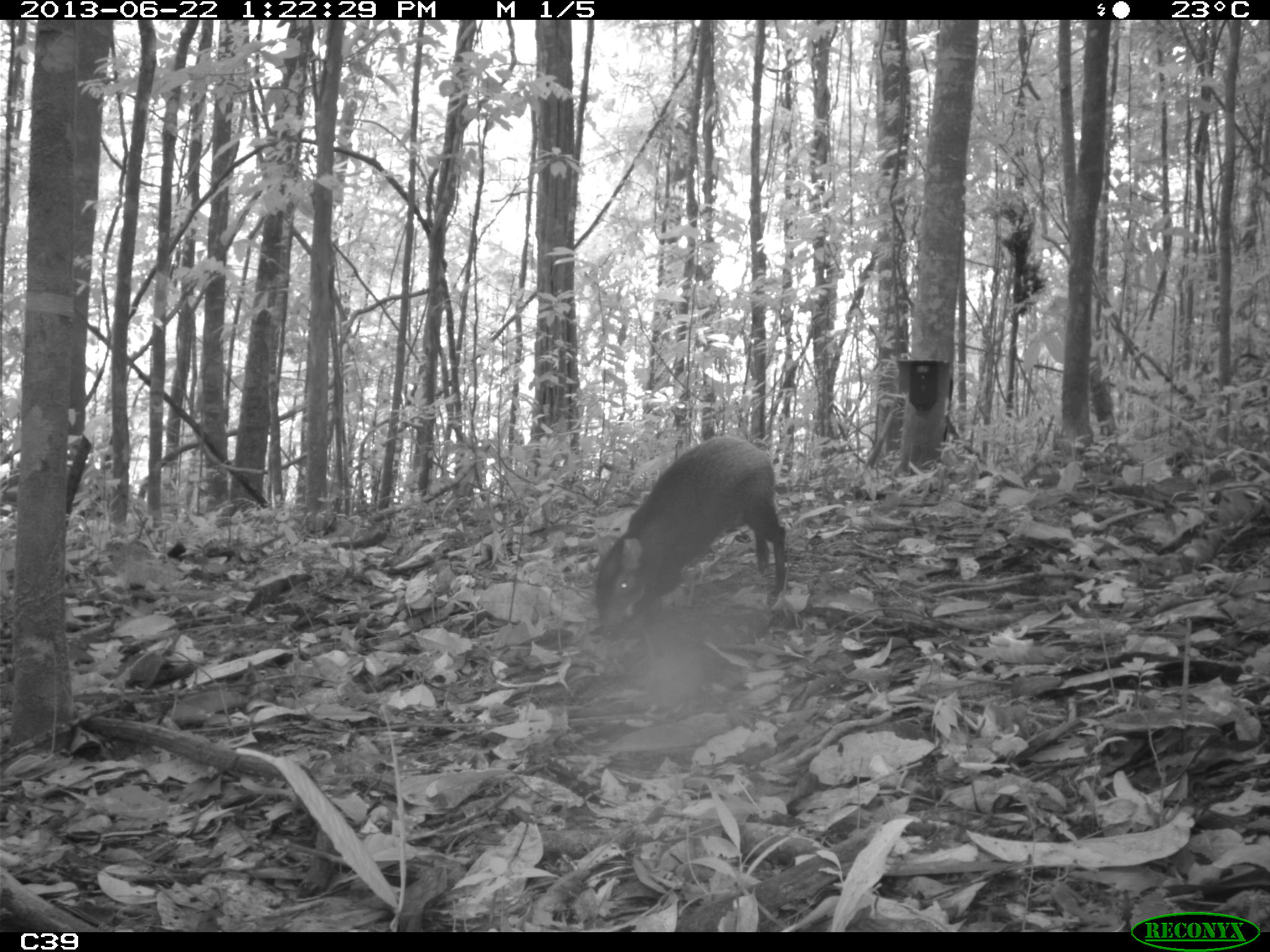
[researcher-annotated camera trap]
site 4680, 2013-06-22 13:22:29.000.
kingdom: Animalia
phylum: Chordata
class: Mammalia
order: Rodentia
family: Dasyproctidae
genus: Dasyprocta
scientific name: Dasyprocta leporina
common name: red-rumped agouti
Dasyprocta leporina (red-rumped agouti), count 1, age adult.